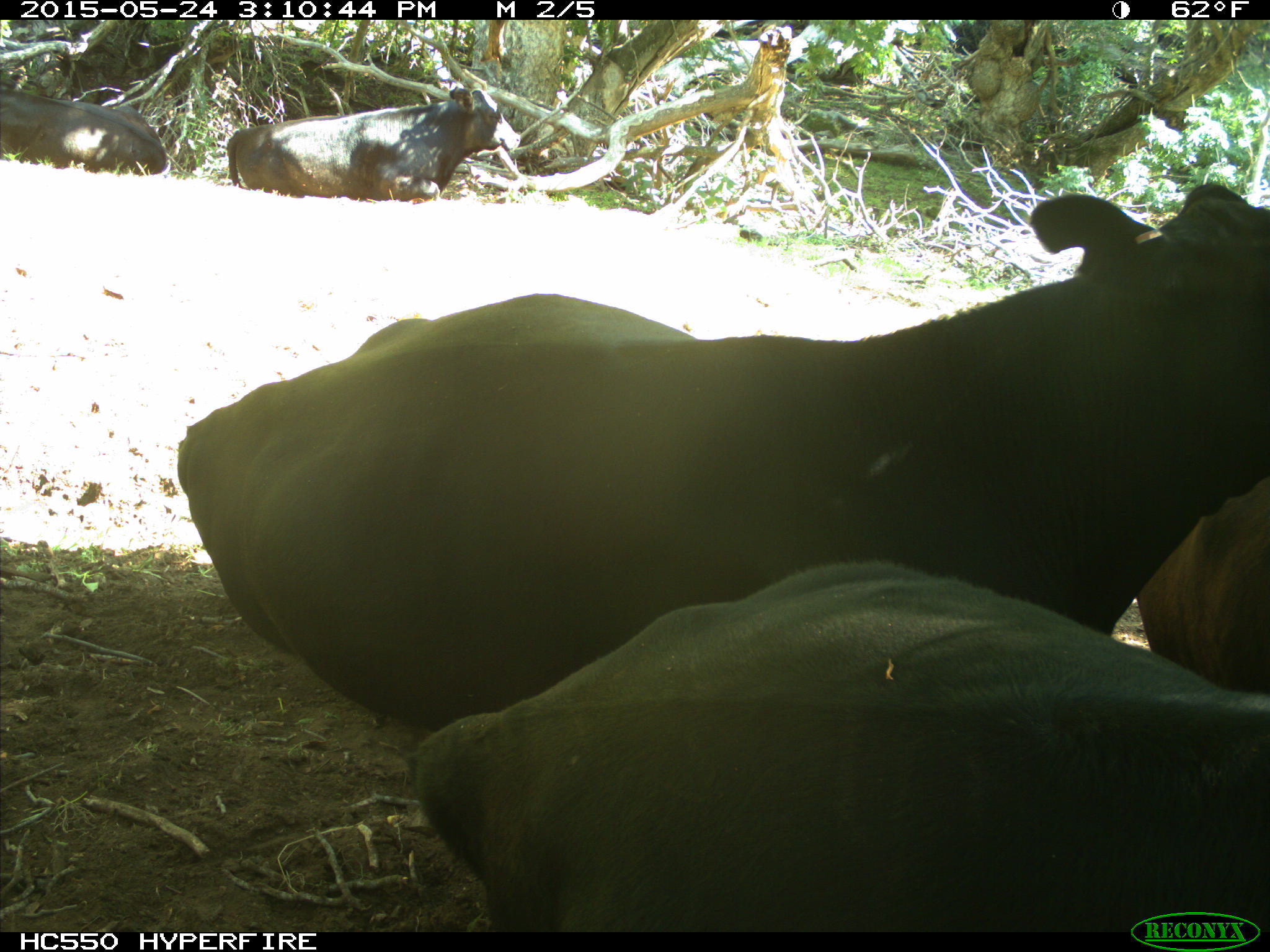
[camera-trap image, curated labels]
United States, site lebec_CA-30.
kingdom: Animalia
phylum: Chordata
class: Mammalia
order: Artiodactyla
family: Bovidae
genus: Bos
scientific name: Bos taurus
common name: domestic cow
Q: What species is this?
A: Bos taurus (domestic cow).